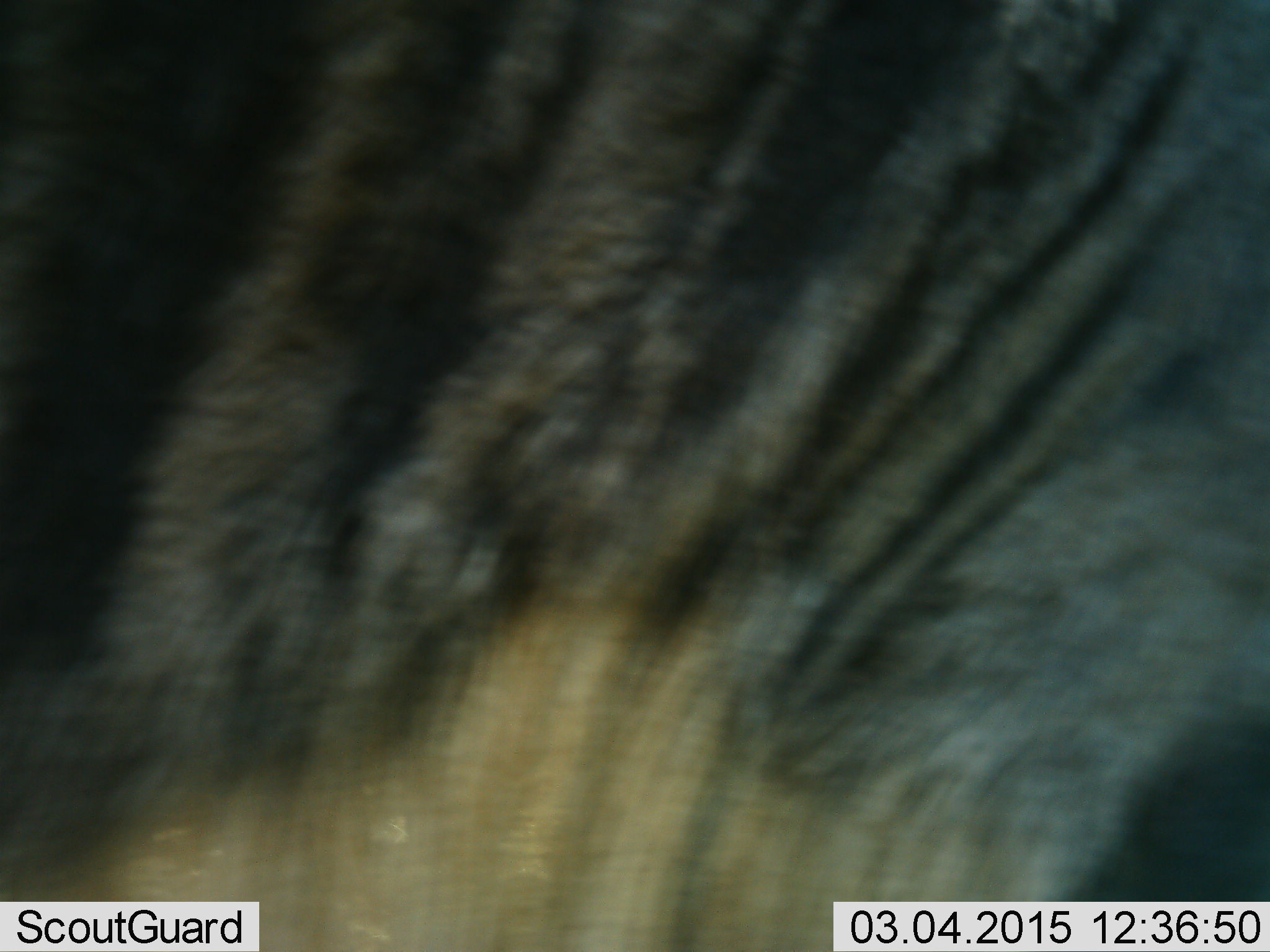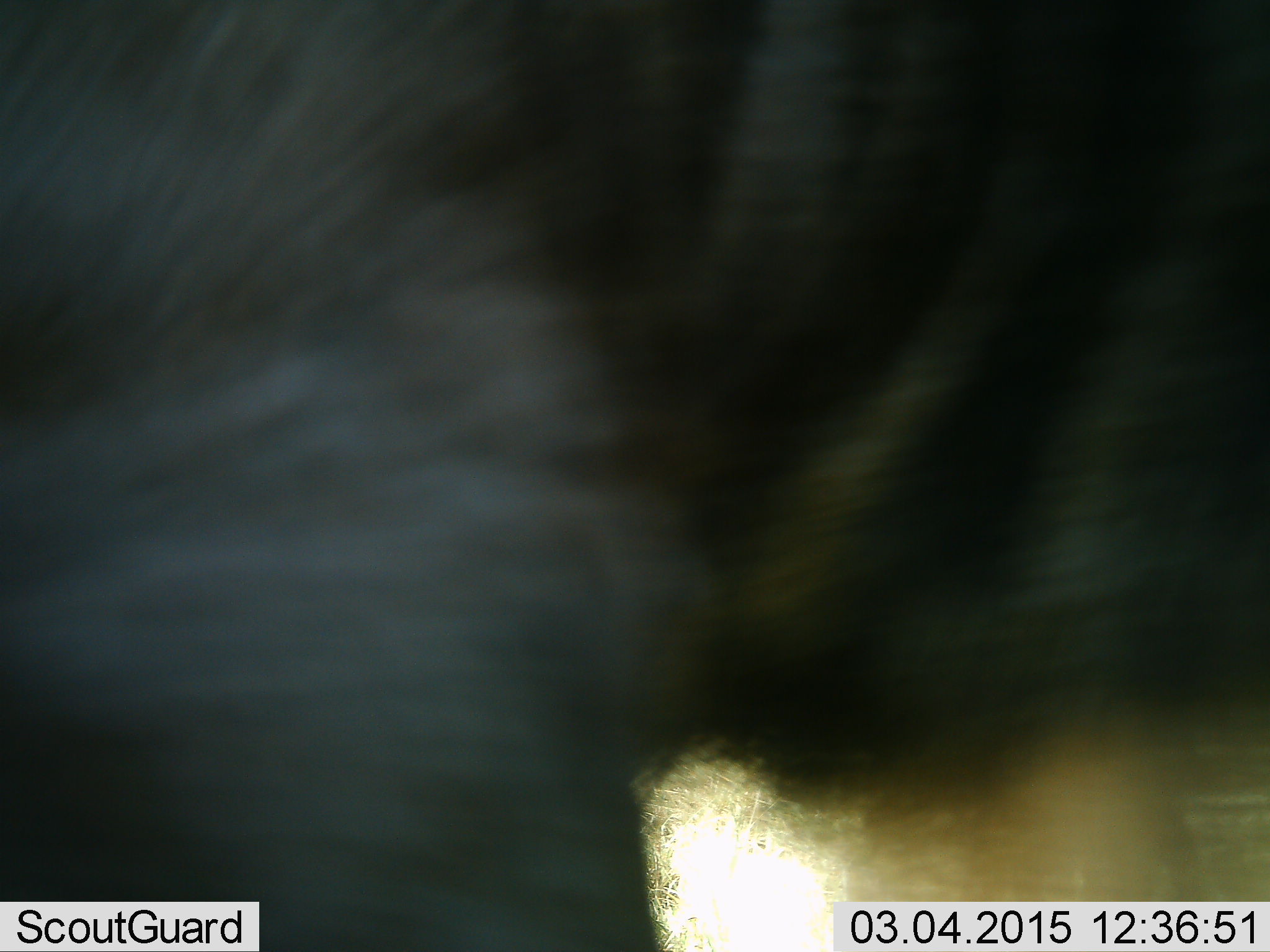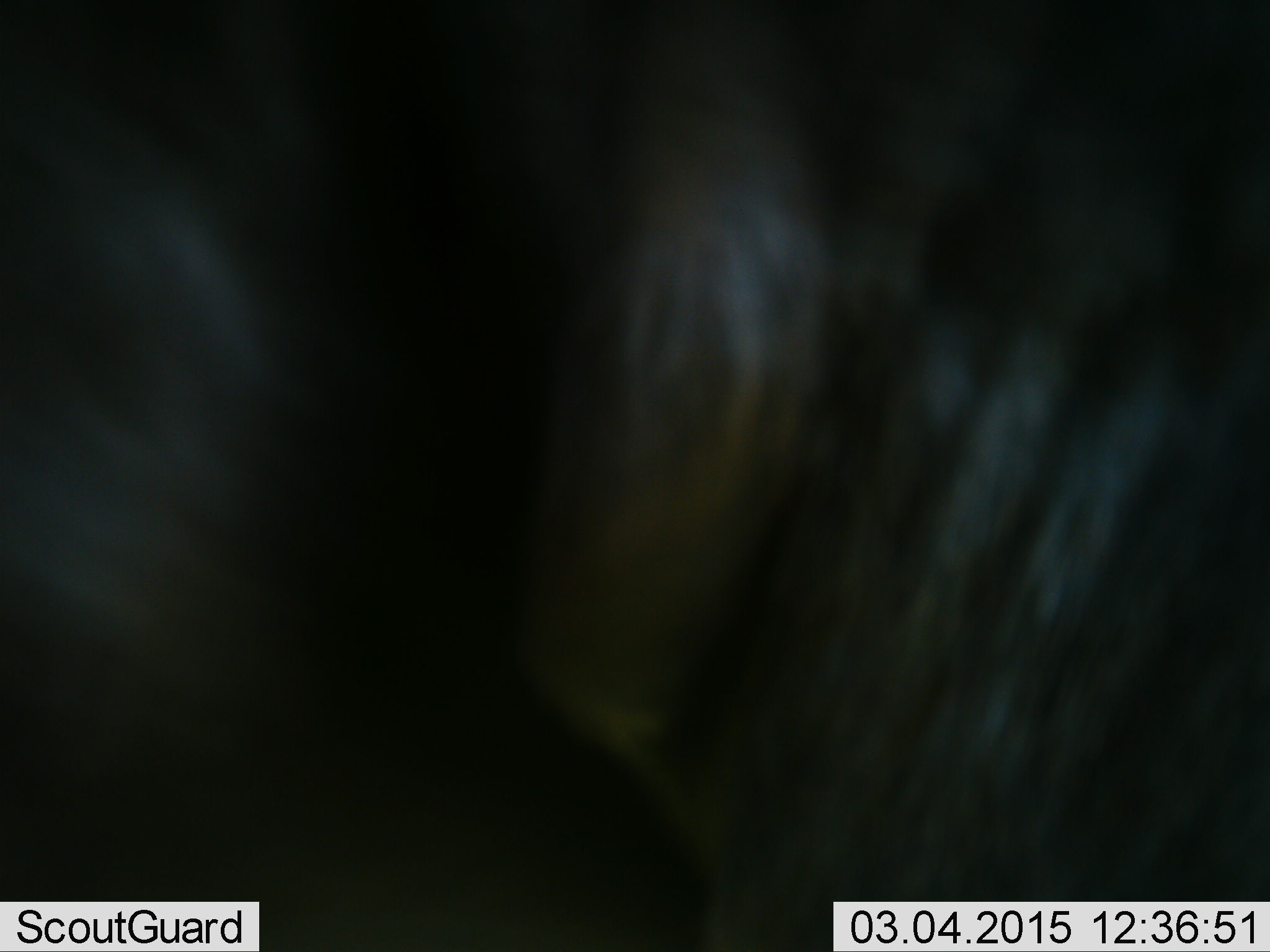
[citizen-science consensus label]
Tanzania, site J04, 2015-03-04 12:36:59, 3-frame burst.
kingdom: Animalia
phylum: Chordata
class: Mammalia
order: Artiodactyla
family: Bovidae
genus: Connochaetes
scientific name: Connochaetes taurinus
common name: blue wildebeest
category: wildebeest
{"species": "wildebeest (blue wildebeest) (Connochaetes taurinus)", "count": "1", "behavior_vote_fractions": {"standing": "60%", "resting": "0%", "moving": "40%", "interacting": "0%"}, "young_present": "0%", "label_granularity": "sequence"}